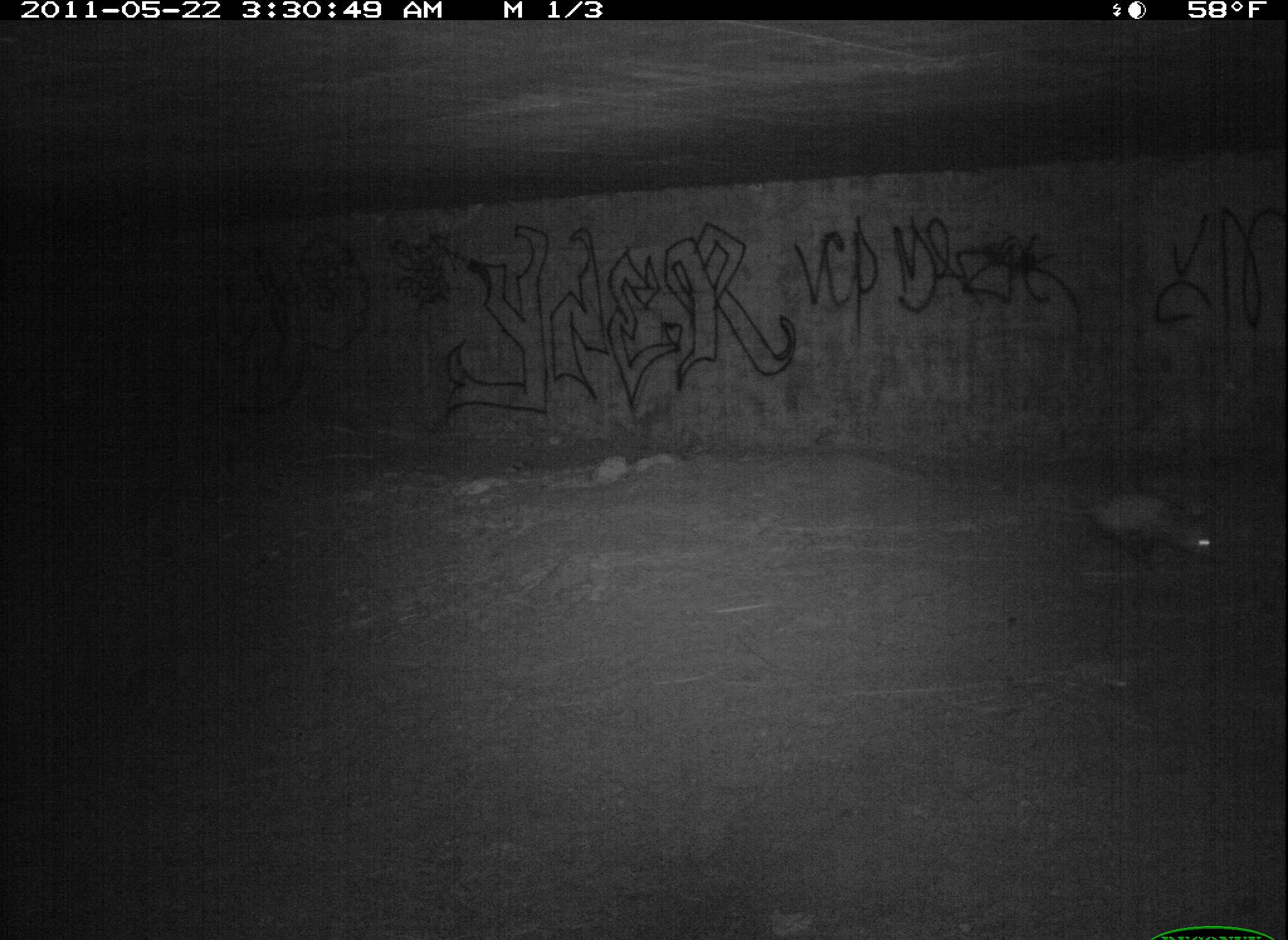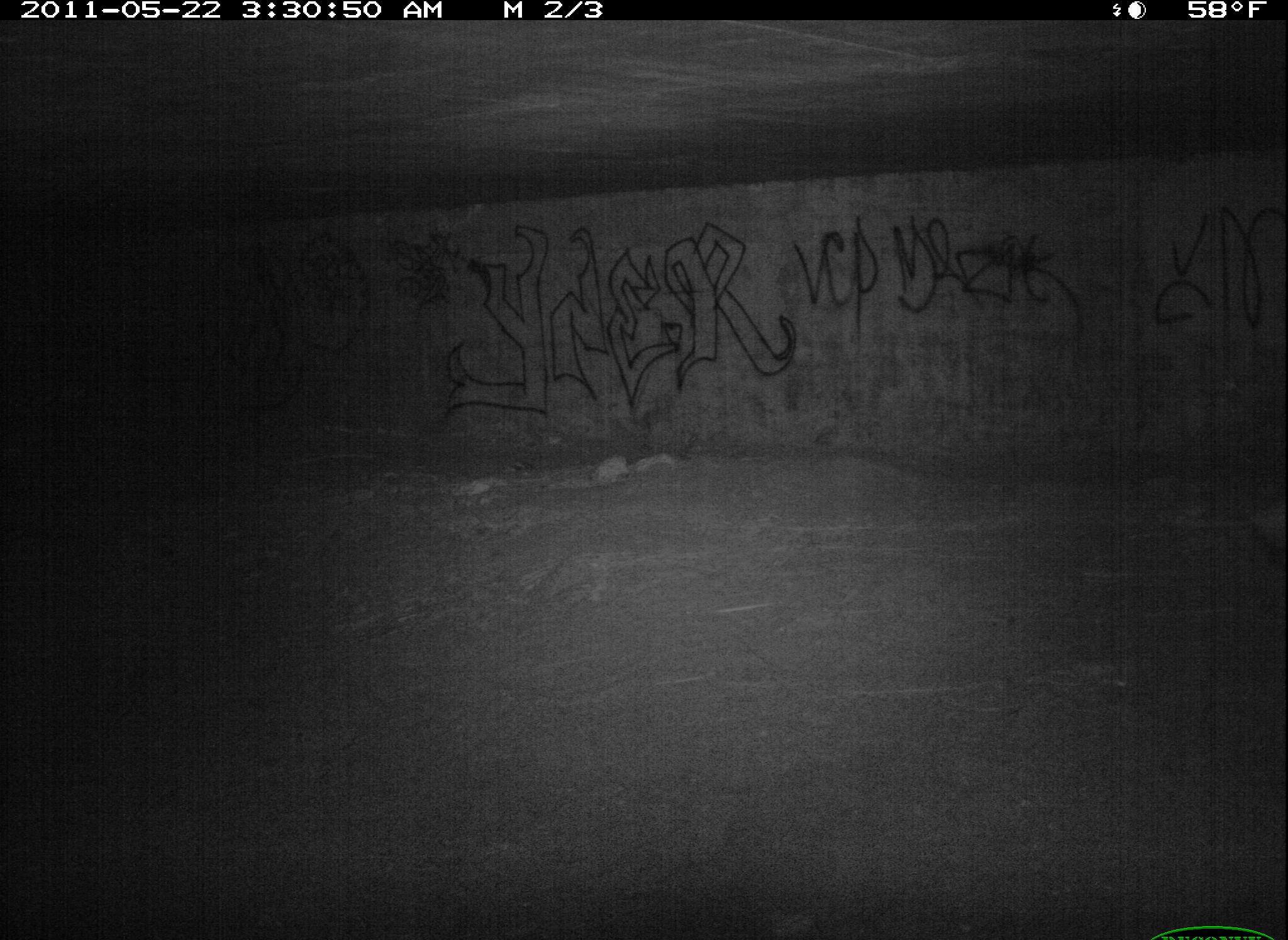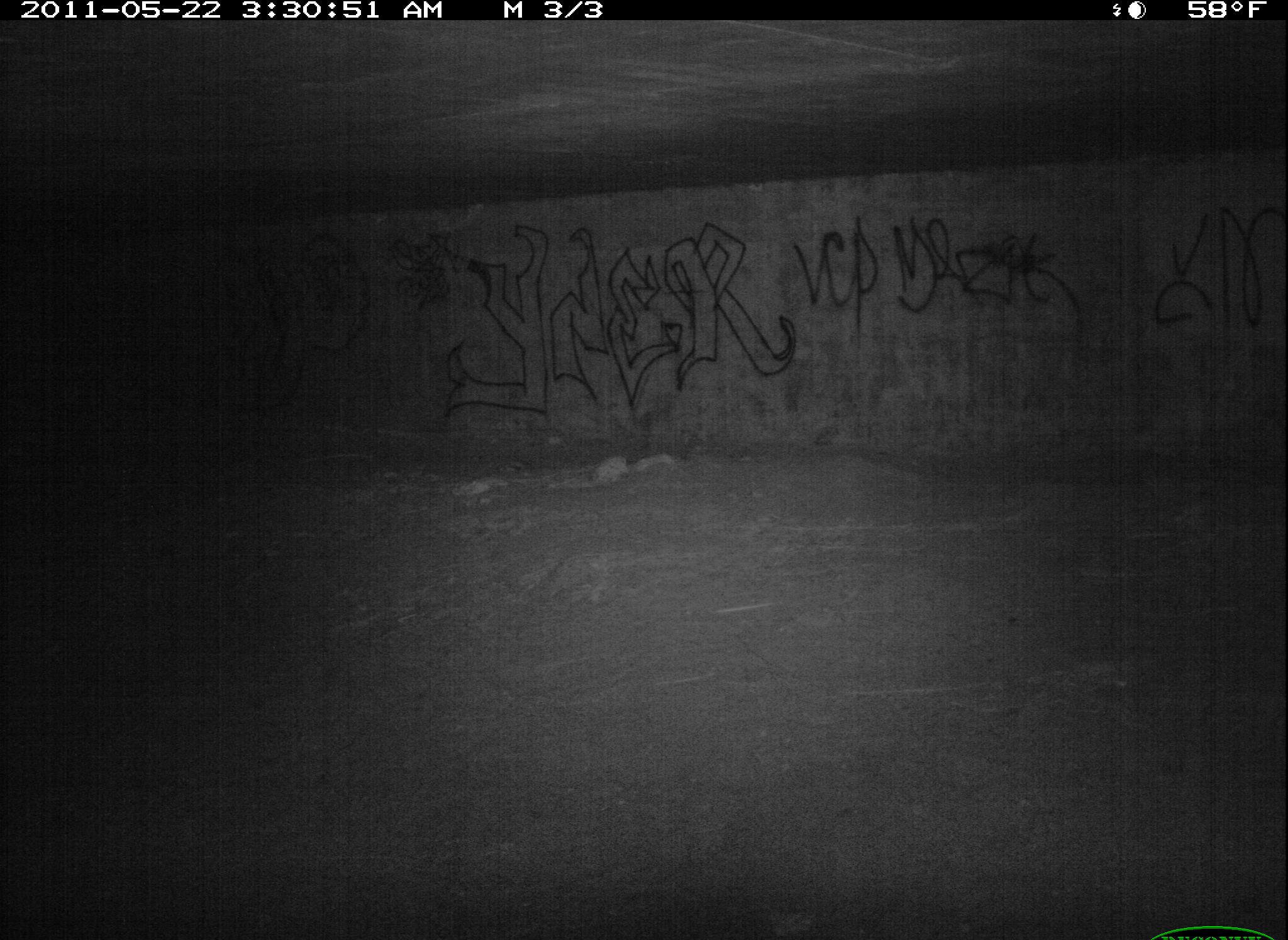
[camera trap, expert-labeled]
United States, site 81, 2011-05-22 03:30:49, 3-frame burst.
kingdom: Animalia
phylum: Chordata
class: Mammalia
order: Didelphimorphia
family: Didelphidae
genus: Didelphis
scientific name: Didelphis virginiana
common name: virginia opossum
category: opossum